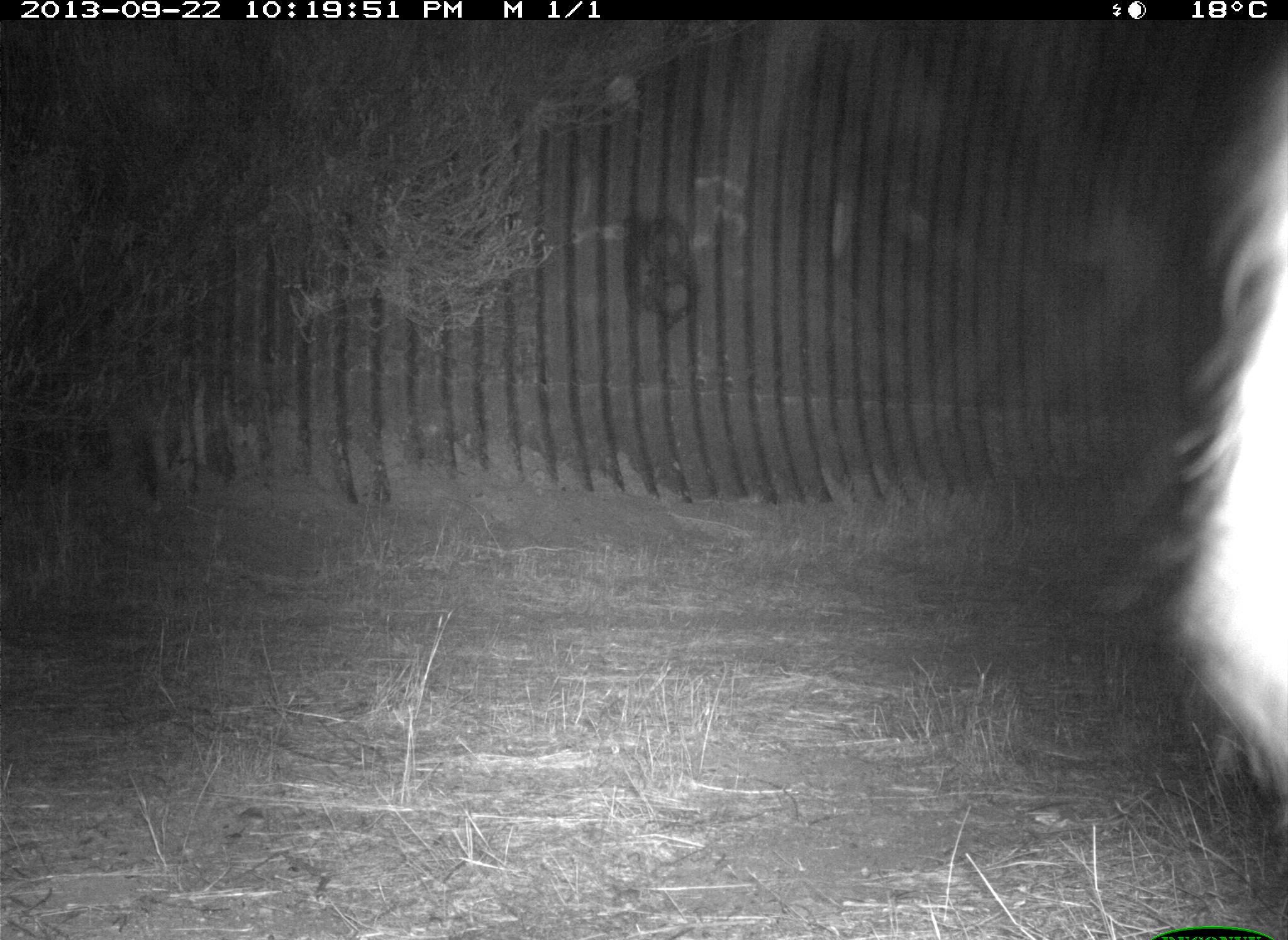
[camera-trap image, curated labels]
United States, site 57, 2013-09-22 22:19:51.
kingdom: Animalia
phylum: Chordata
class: Mammalia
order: Carnivora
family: Procyonidae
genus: Procyon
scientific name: Procyon lotor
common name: raccoon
Raccoon (Procyon lotor).